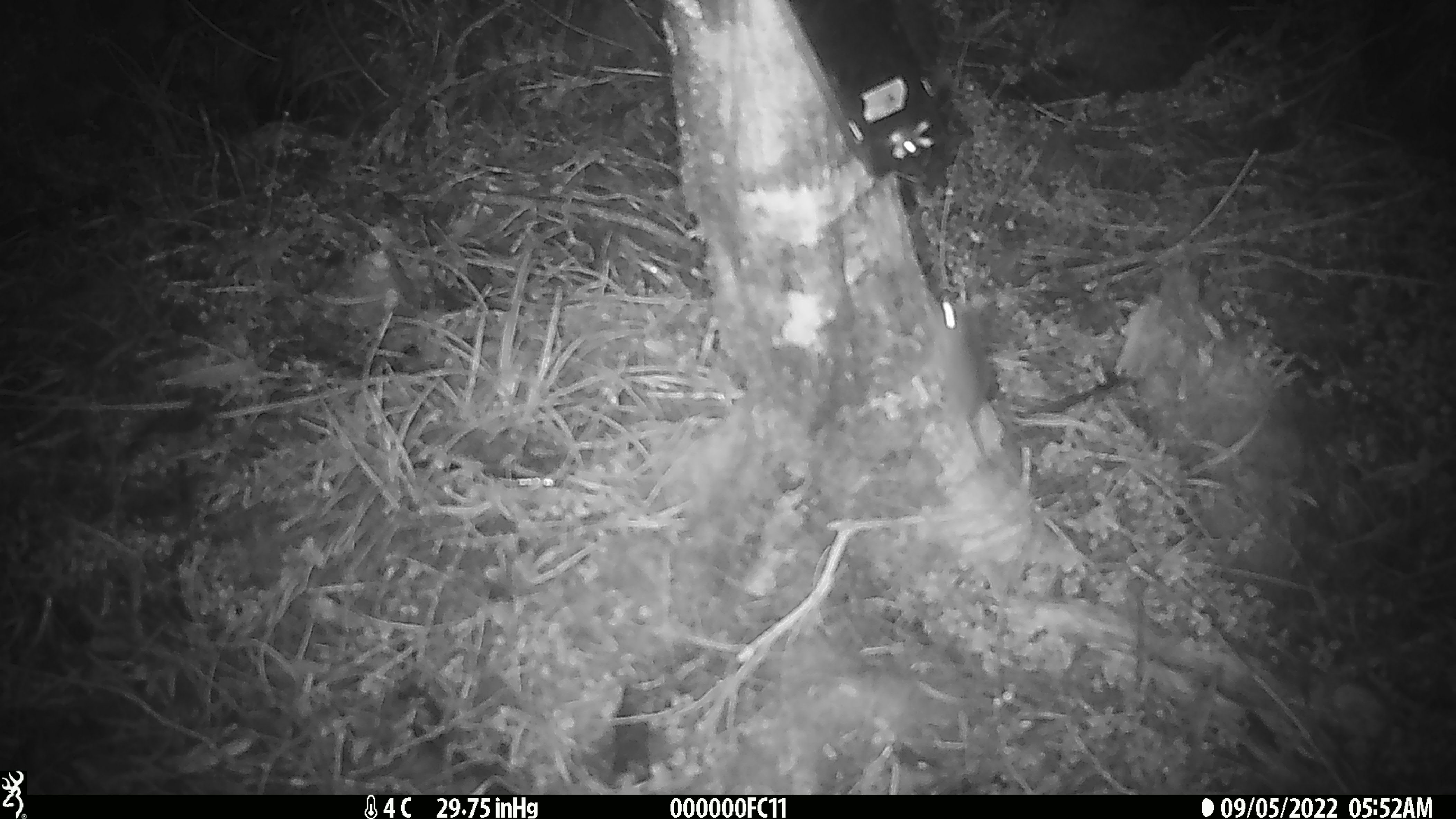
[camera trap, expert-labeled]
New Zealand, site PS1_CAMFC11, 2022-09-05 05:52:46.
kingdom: Animalia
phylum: Chordata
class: Mammalia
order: Rodentia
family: Muridae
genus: Mus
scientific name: Mus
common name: mouse